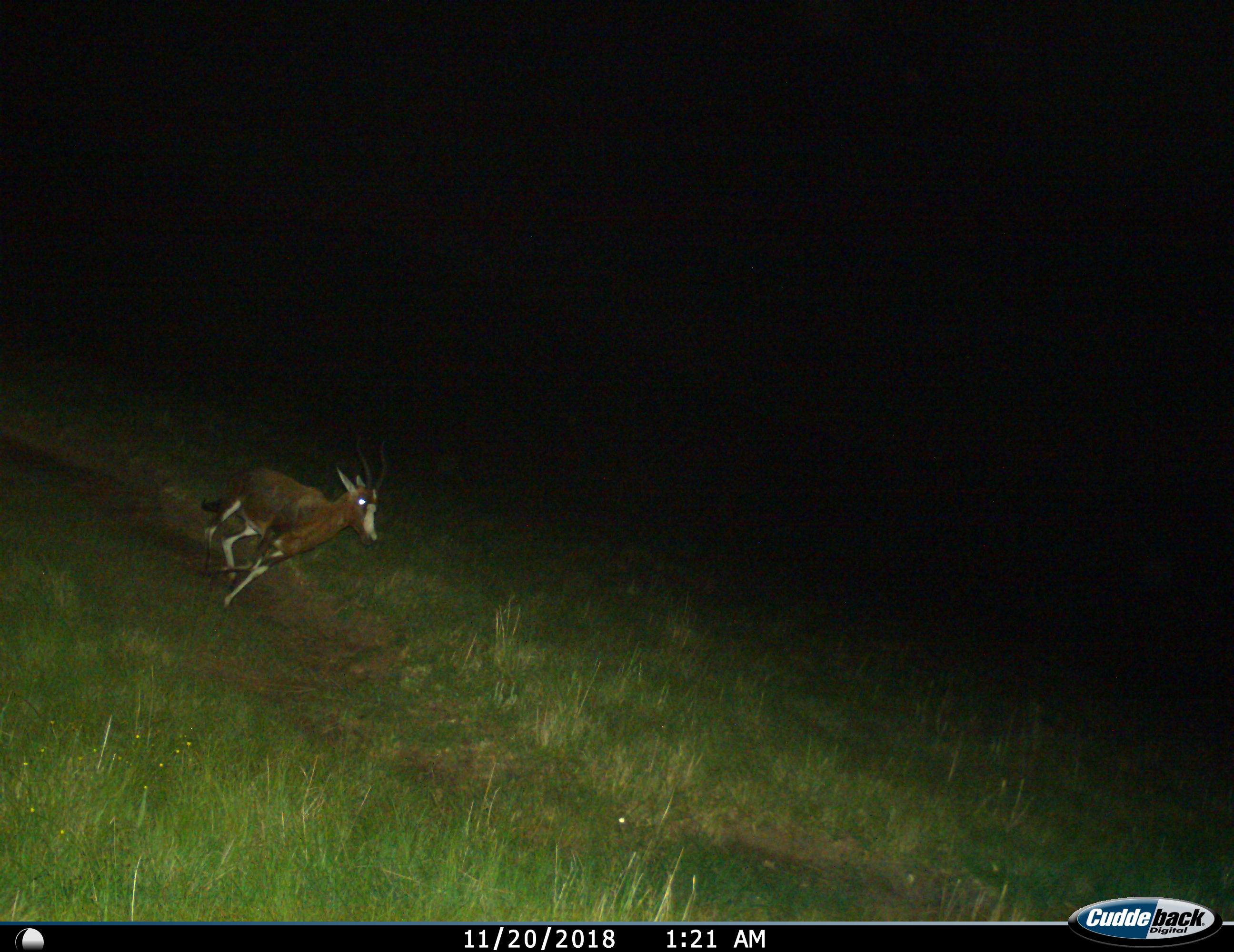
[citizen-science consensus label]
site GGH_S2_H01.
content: unidentified animal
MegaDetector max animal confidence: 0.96